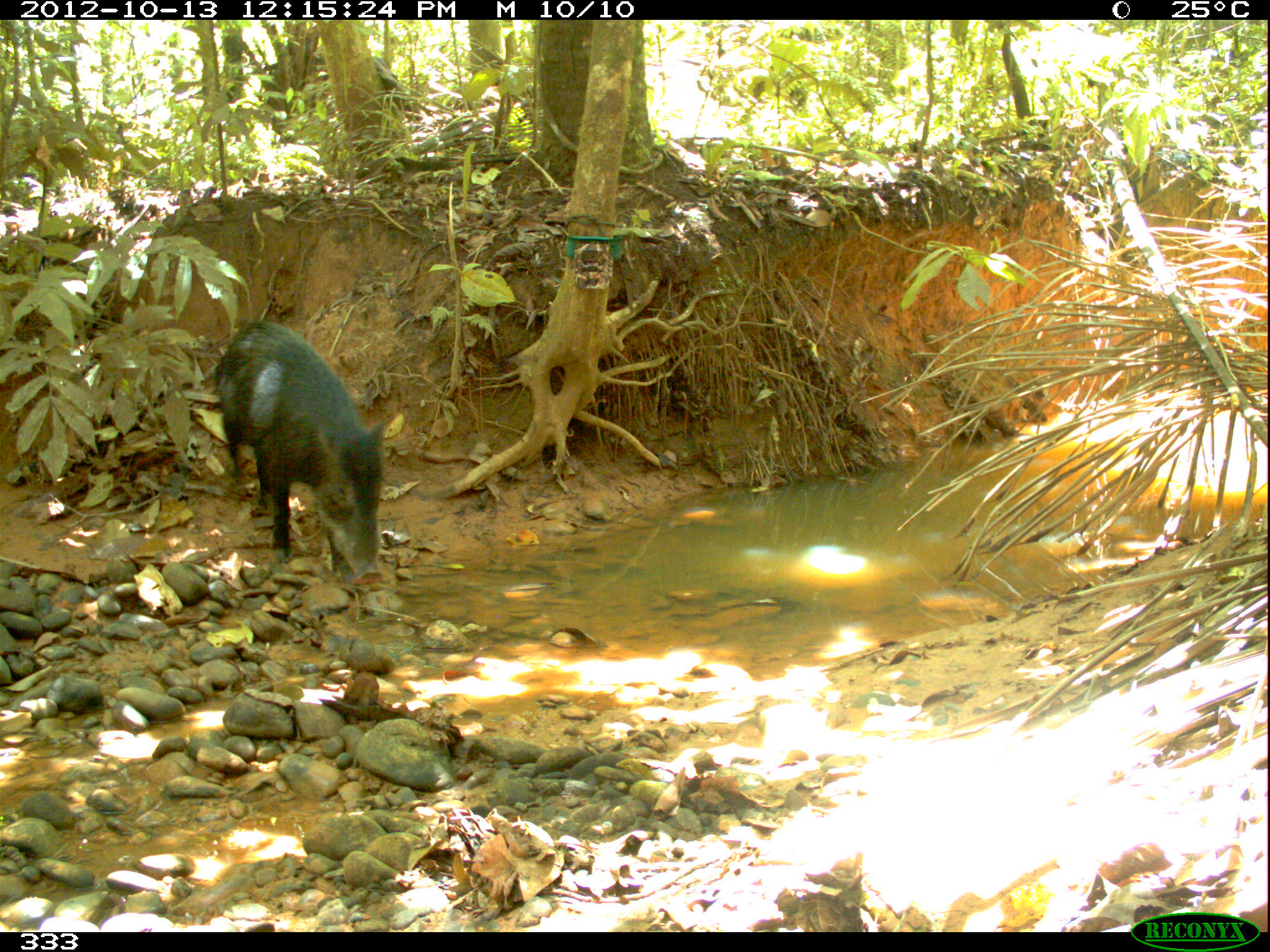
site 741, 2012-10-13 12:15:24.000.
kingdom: Animalia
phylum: Chordata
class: Mammalia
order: Artiodactyla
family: Tayassuidae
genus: Tayassu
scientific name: Tayassu pecari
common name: white-lipped peccary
Tayassu pecari (white-lipped peccary).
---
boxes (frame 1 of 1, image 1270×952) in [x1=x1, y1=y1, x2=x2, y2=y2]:
tayassu pecari: [x1=211, y1=317, x2=386, y2=585]